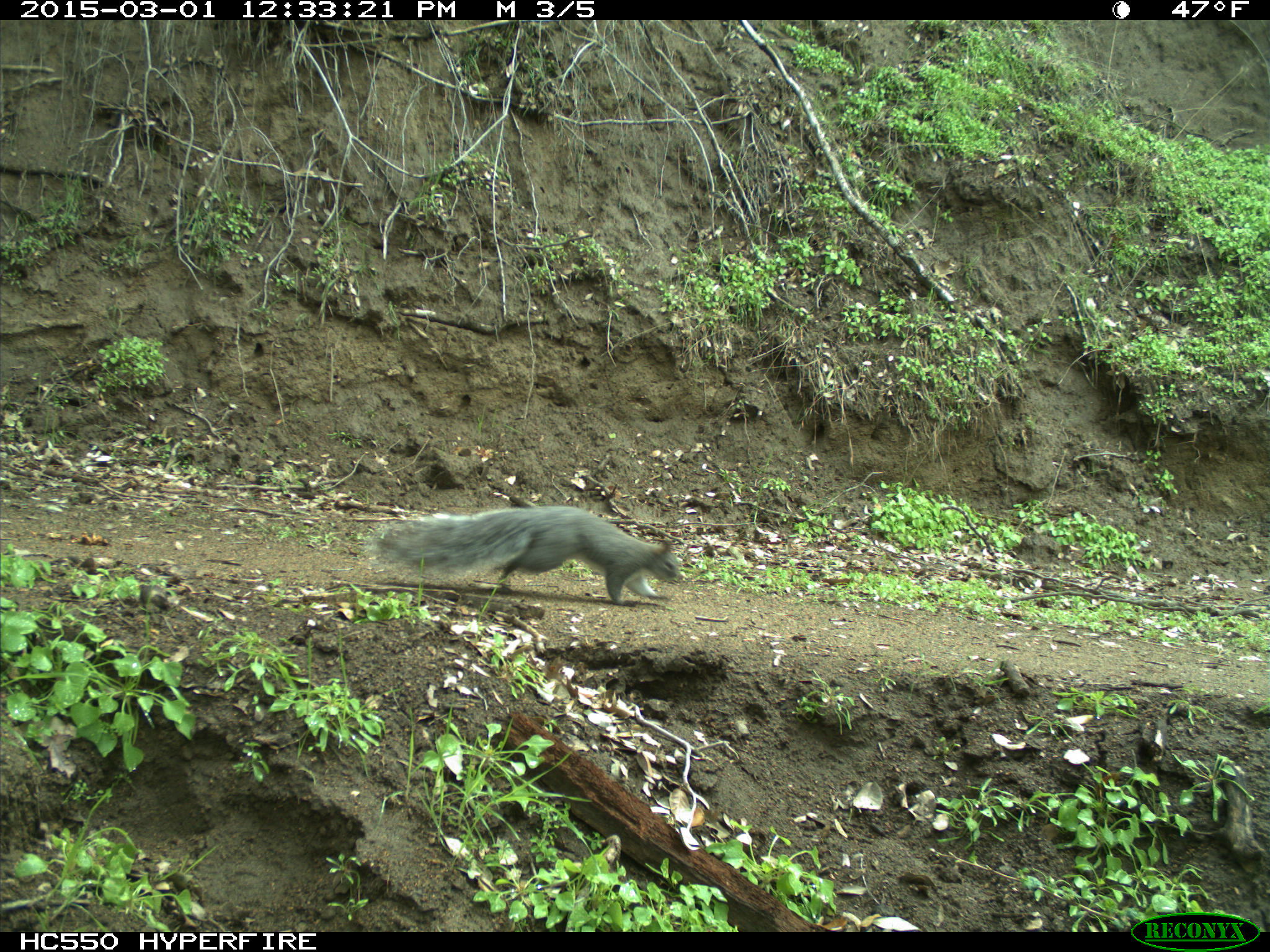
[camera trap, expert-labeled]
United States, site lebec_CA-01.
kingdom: Animalia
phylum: Chordata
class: Mammalia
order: Rodentia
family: Sciuridae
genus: Sciurus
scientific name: Sciurus carolinensis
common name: eastern gray squirrel